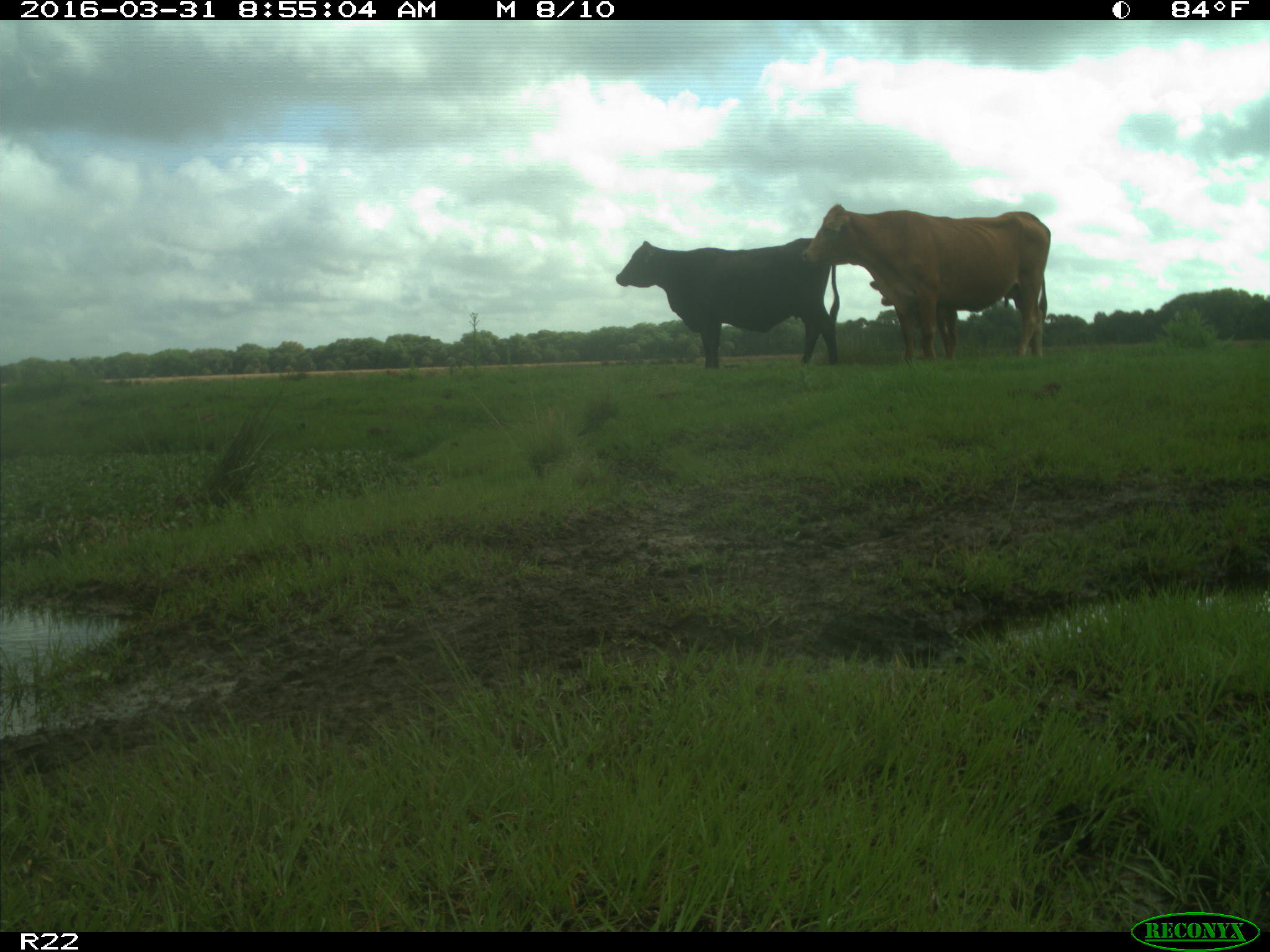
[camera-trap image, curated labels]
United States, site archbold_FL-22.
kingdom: Animalia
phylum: Chordata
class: Mammalia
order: Artiodactyla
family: Bovidae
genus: Bos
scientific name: Bos taurus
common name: domestic cow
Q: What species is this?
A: Bos taurus (domestic cow).